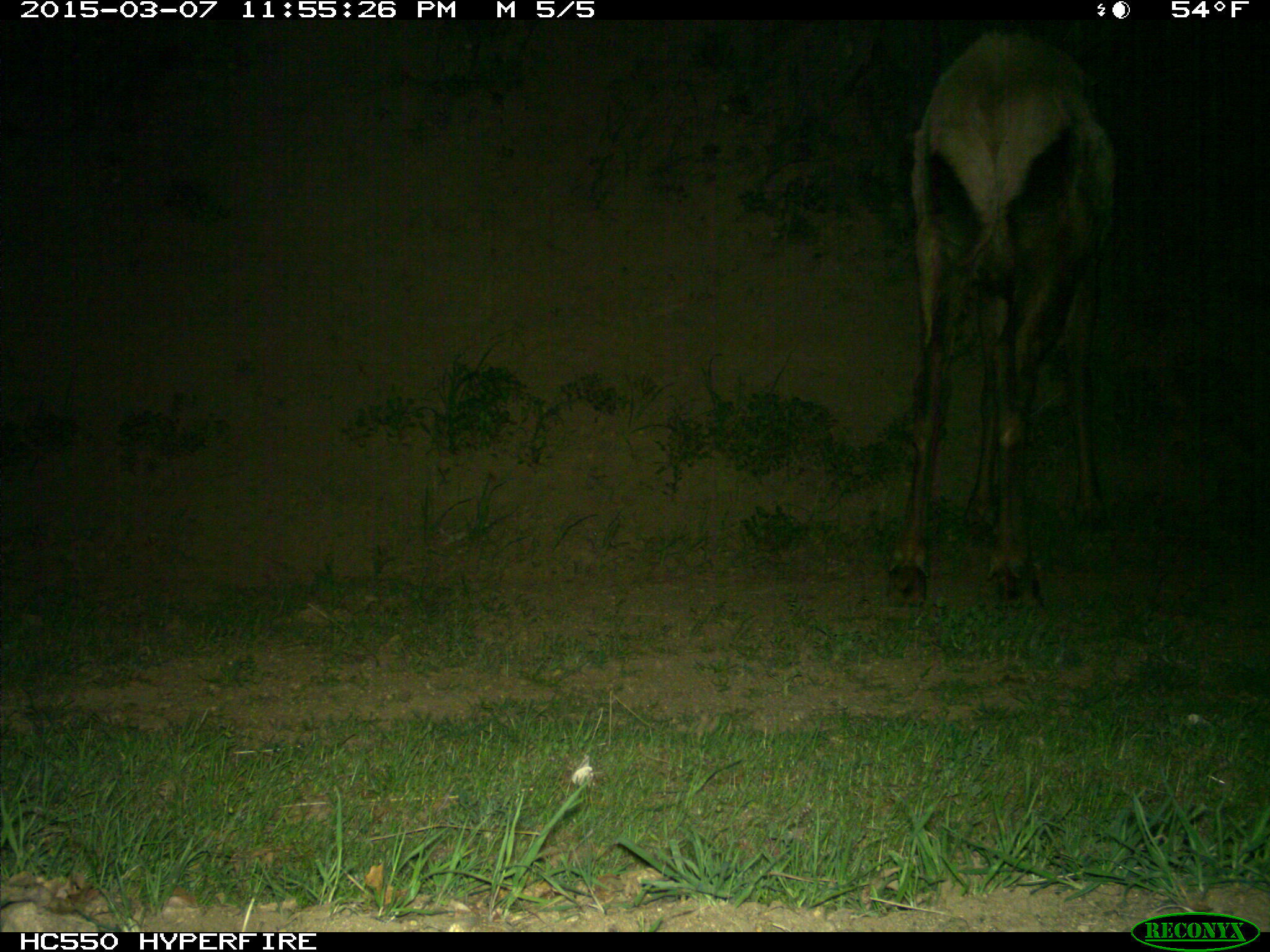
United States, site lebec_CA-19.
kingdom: Animalia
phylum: Chordata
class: Mammalia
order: Artiodactyla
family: Cervidae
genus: Cervus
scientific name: Cervus canadensis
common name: elk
Cervus canadensis (elk).